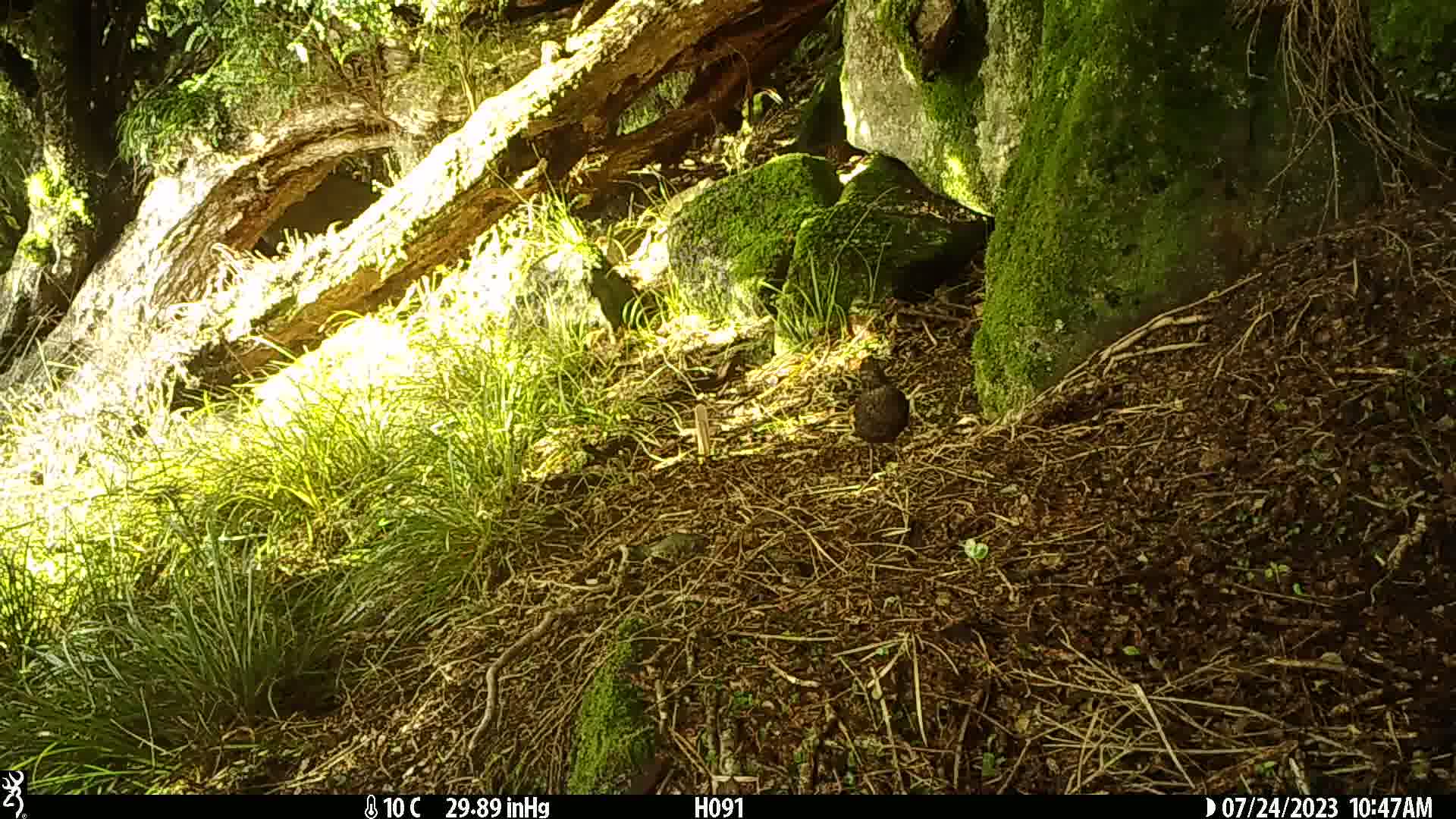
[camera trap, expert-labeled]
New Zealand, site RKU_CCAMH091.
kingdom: Animalia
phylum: Chordata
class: Aves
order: Passeriformes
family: Turdidae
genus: Turdus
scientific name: Turdus merula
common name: eurasian blackbird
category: blackbird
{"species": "blackbird (eurasian blackbird) (Turdus merula)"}